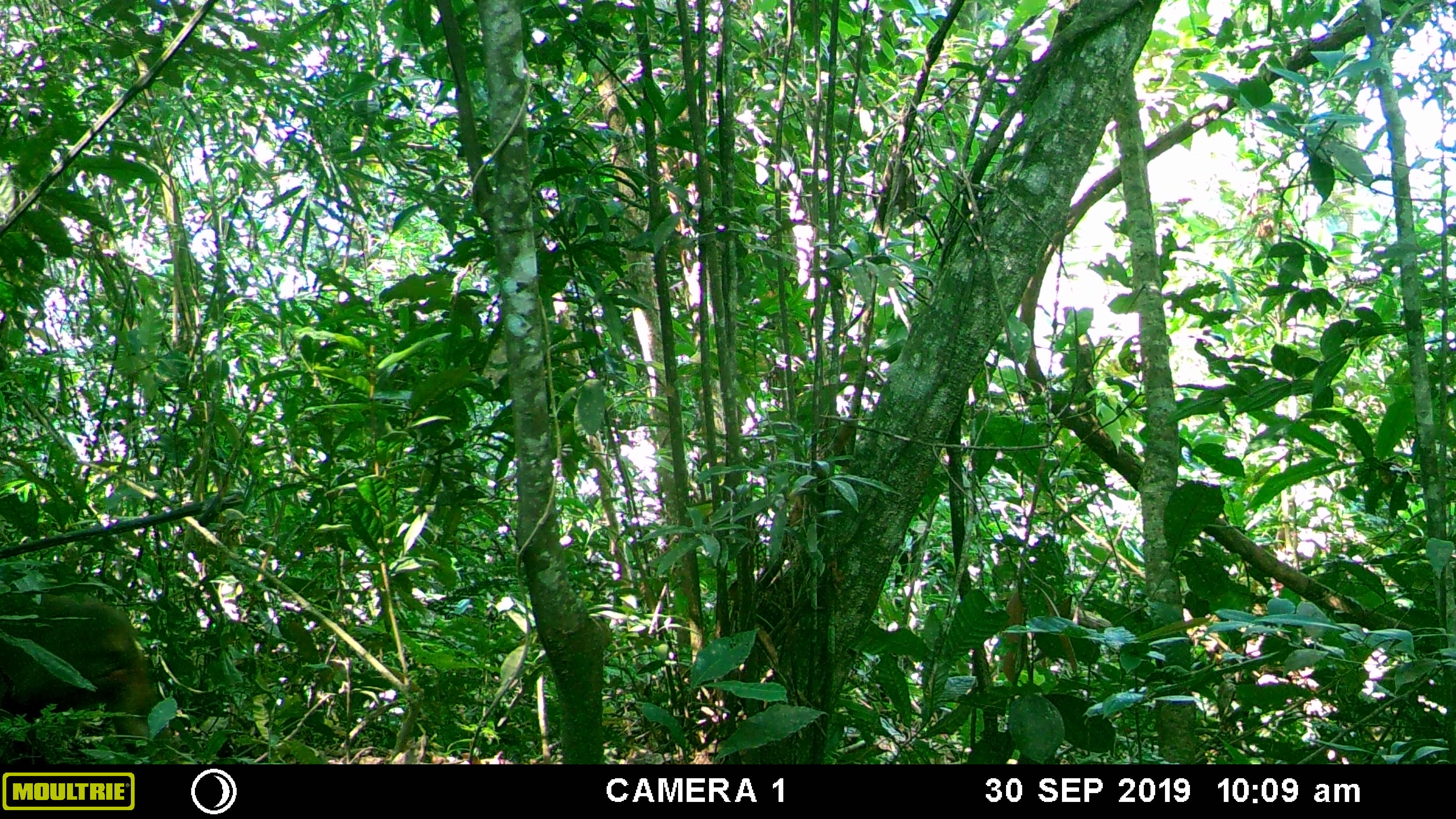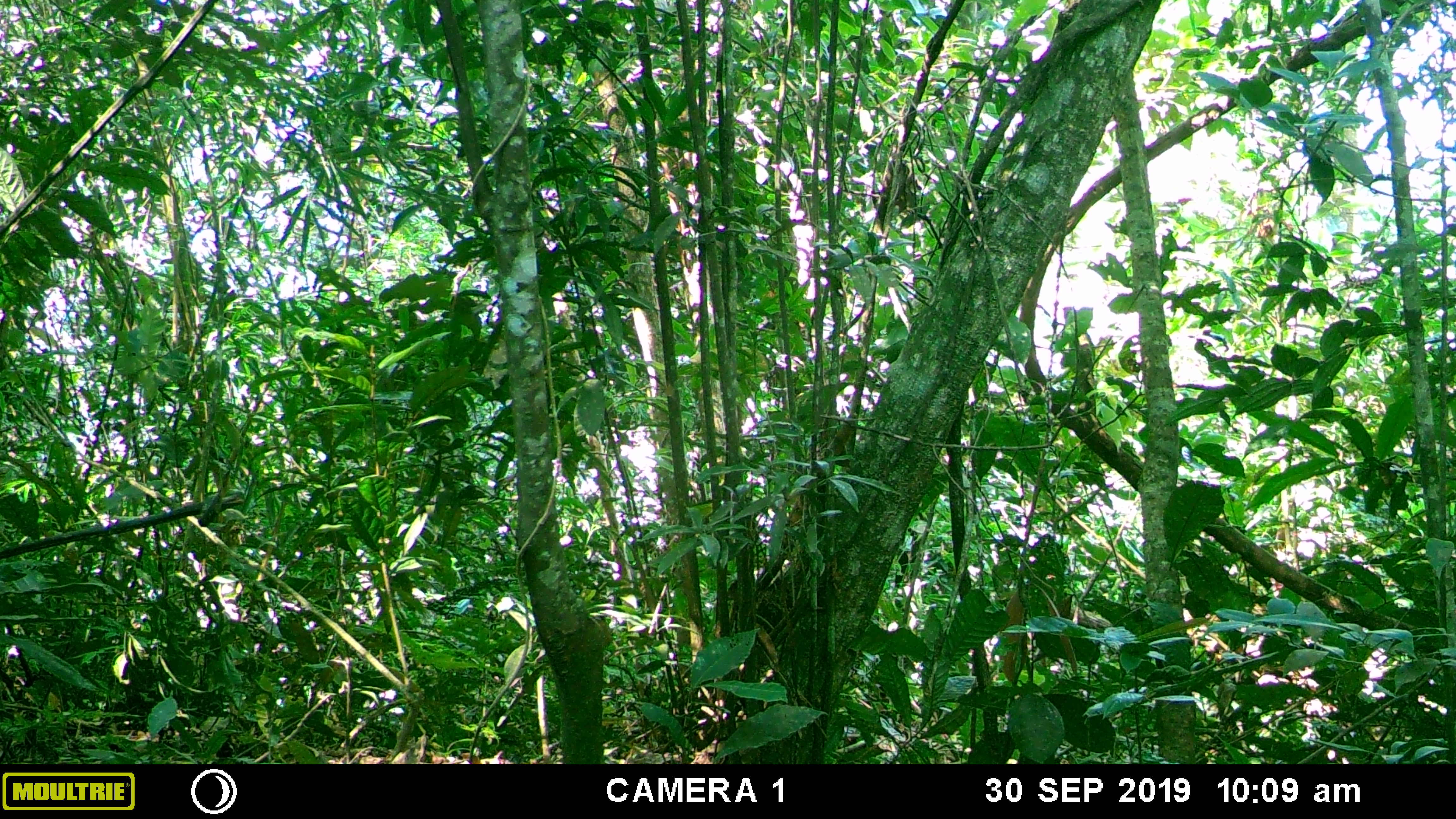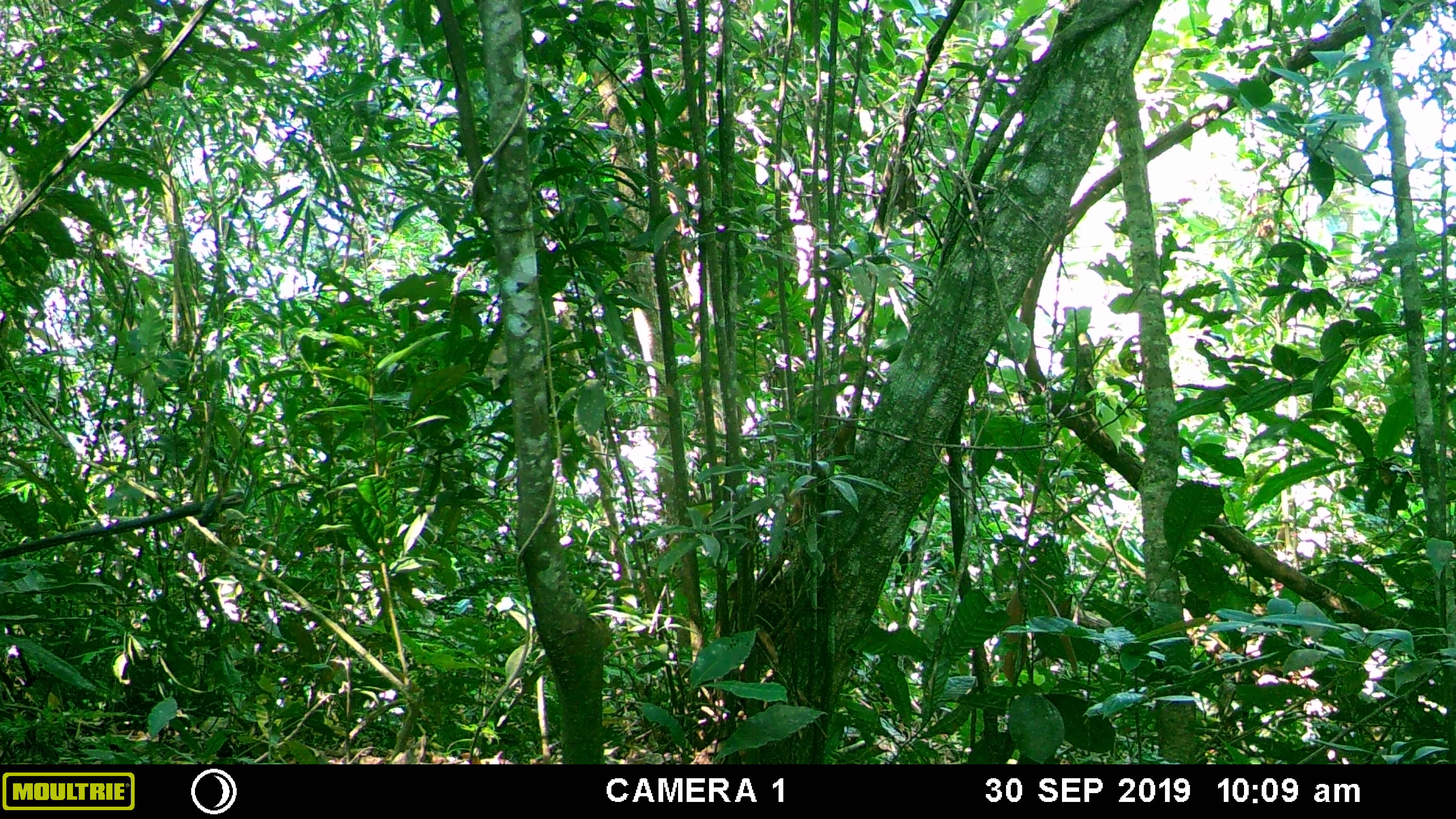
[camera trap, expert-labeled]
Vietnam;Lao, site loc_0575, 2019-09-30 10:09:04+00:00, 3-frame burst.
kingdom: Animalia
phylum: Chordata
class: Mammalia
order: Primates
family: Cercopithecidae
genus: Macaca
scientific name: Macaca arctoides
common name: stump-tailed macaque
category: stump tailed macaque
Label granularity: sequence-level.